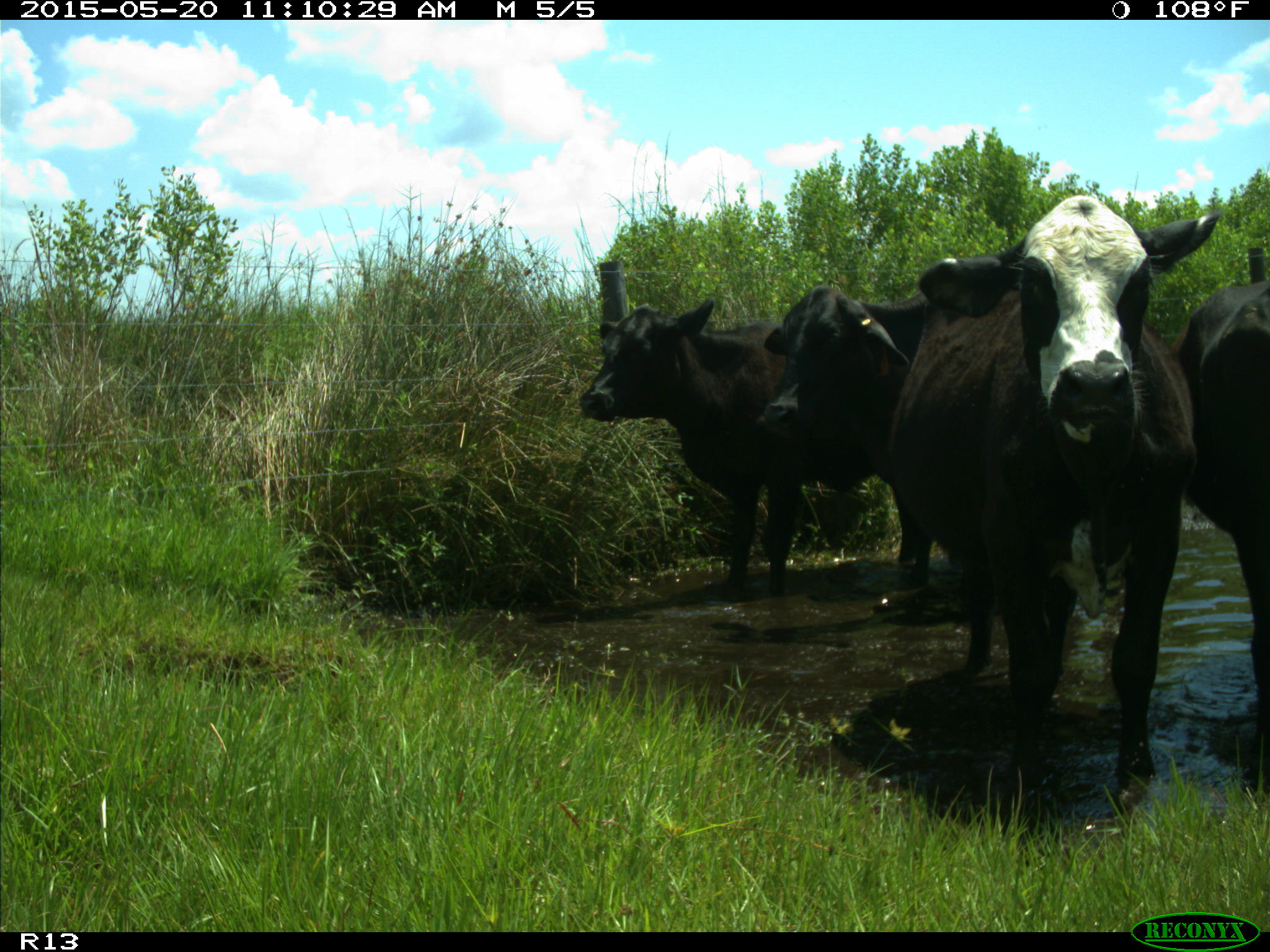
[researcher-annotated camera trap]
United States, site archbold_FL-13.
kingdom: Animalia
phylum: Chordata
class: Mammalia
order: Artiodactyla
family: Bovidae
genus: Bos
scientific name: Bos taurus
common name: domestic cow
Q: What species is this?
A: Bos taurus (domestic cow).